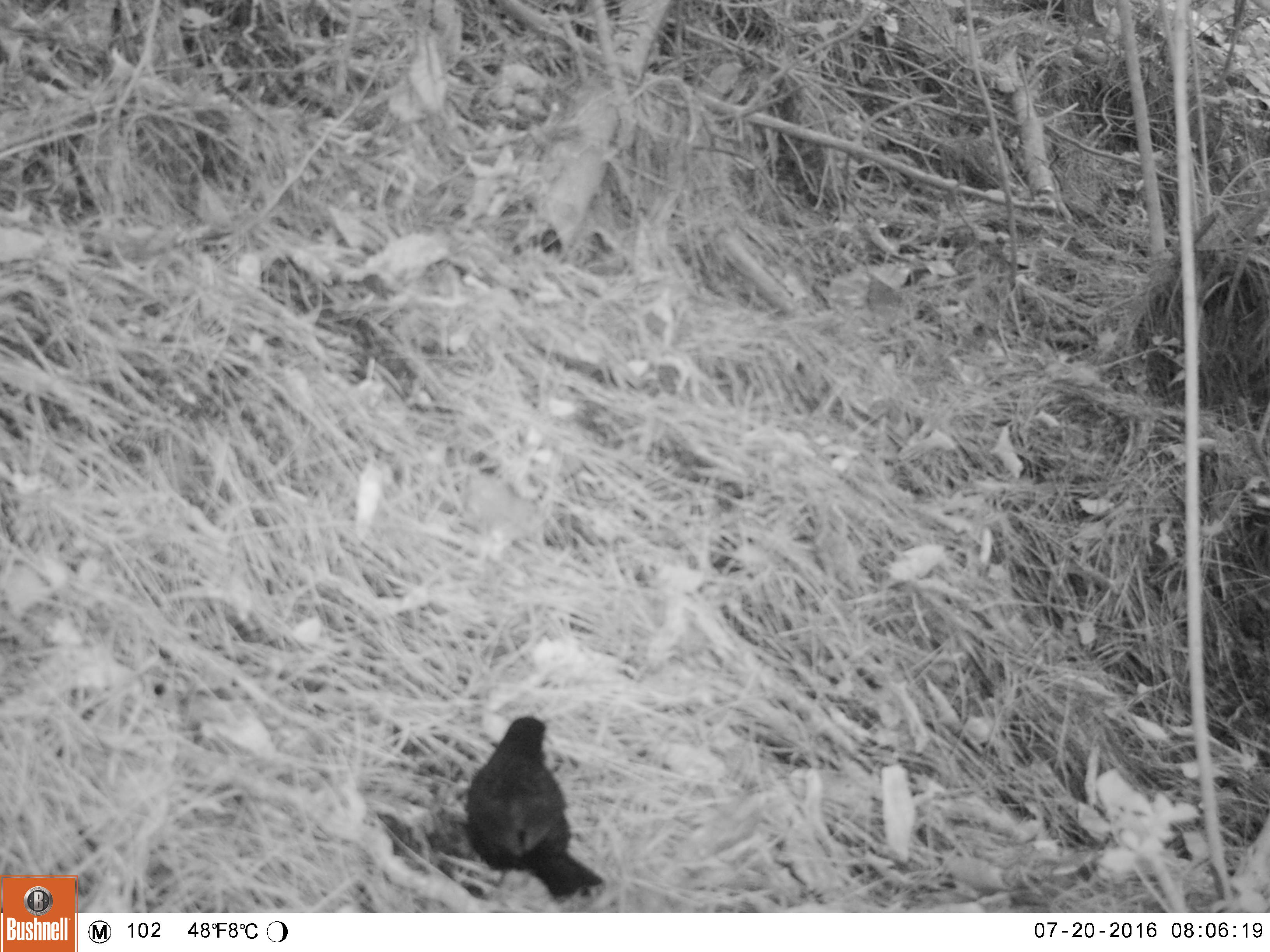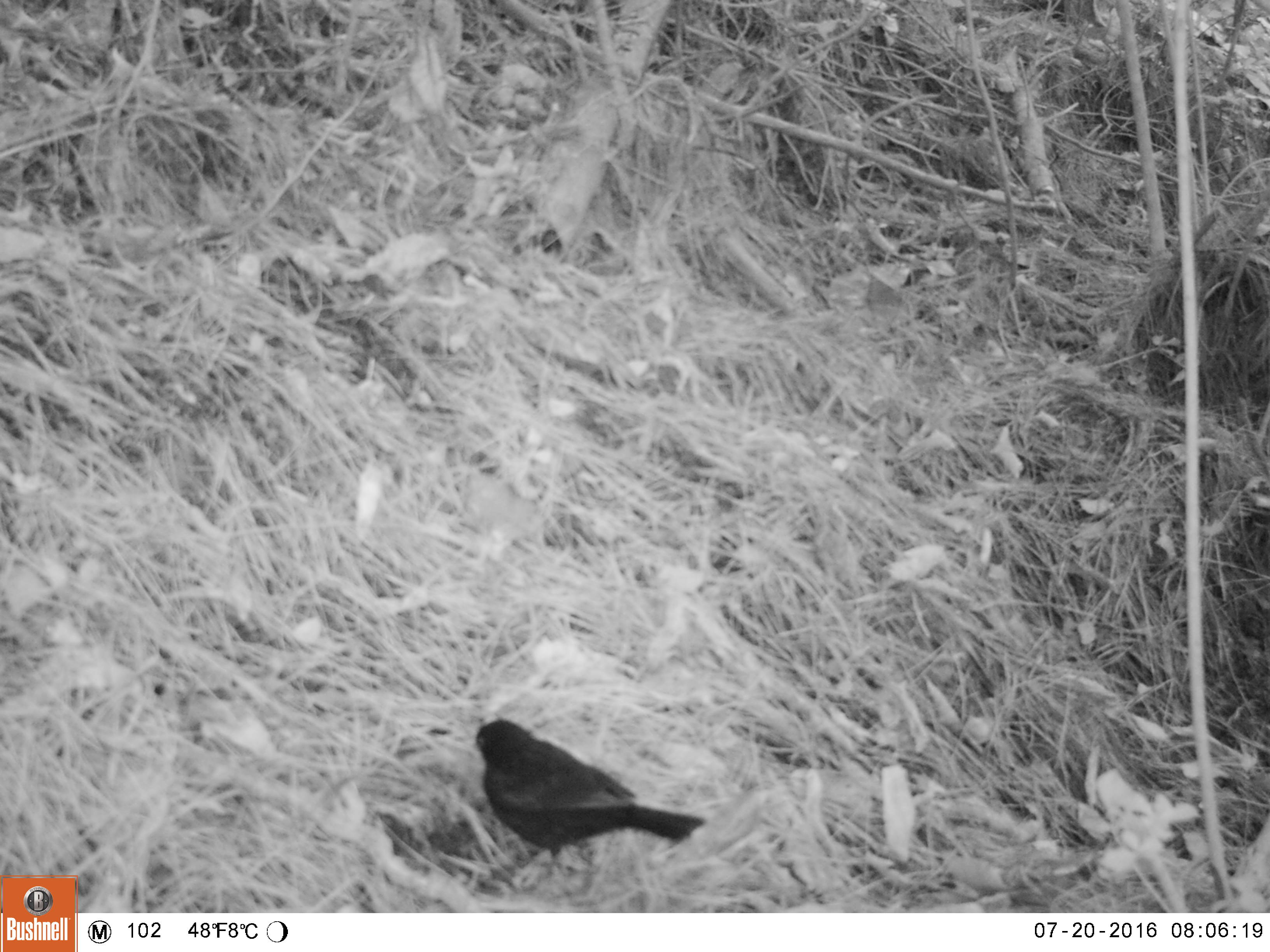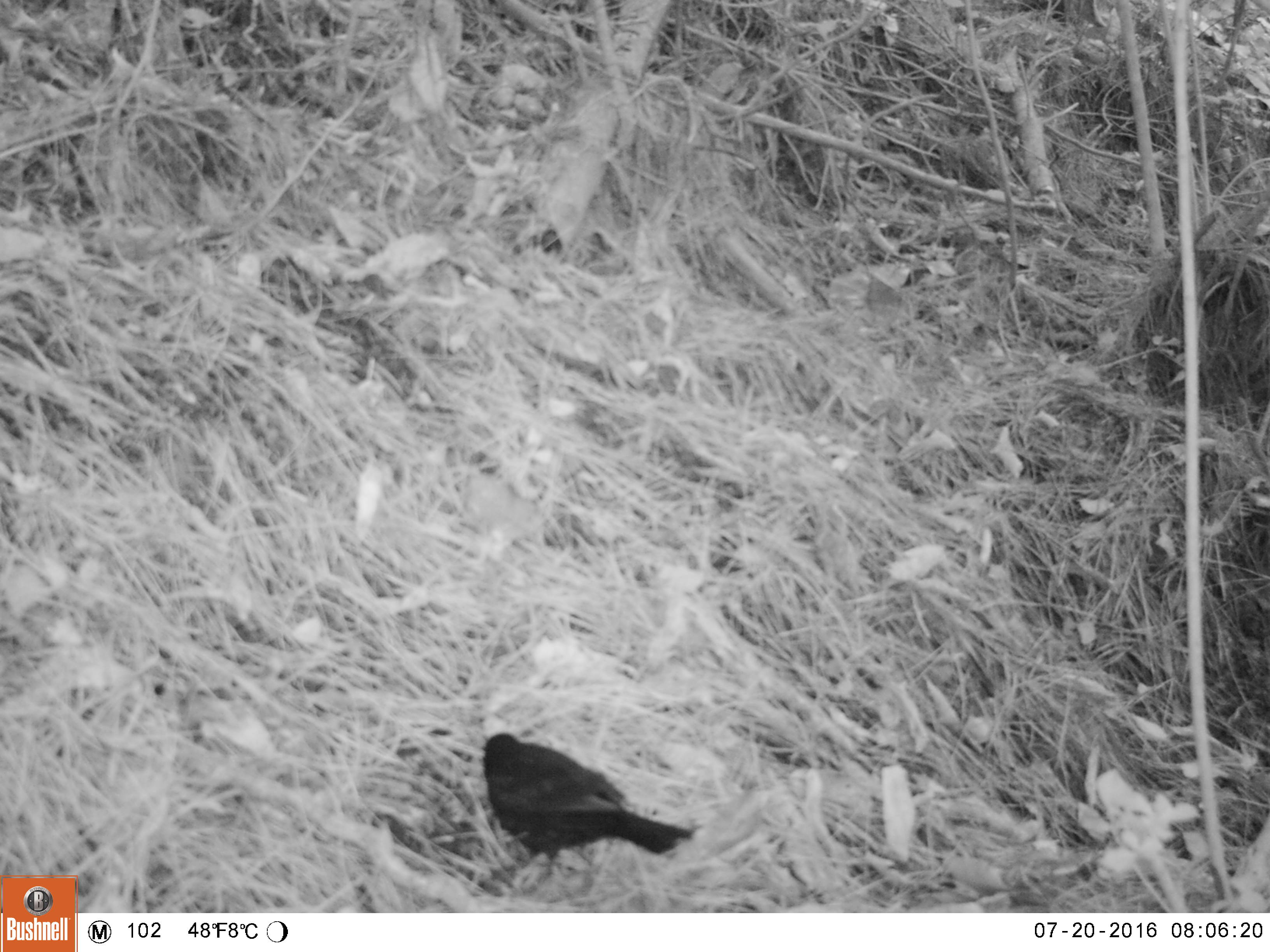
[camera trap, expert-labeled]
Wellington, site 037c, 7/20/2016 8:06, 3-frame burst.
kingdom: Animalia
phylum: Chordata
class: Aves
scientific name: Aves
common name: bird